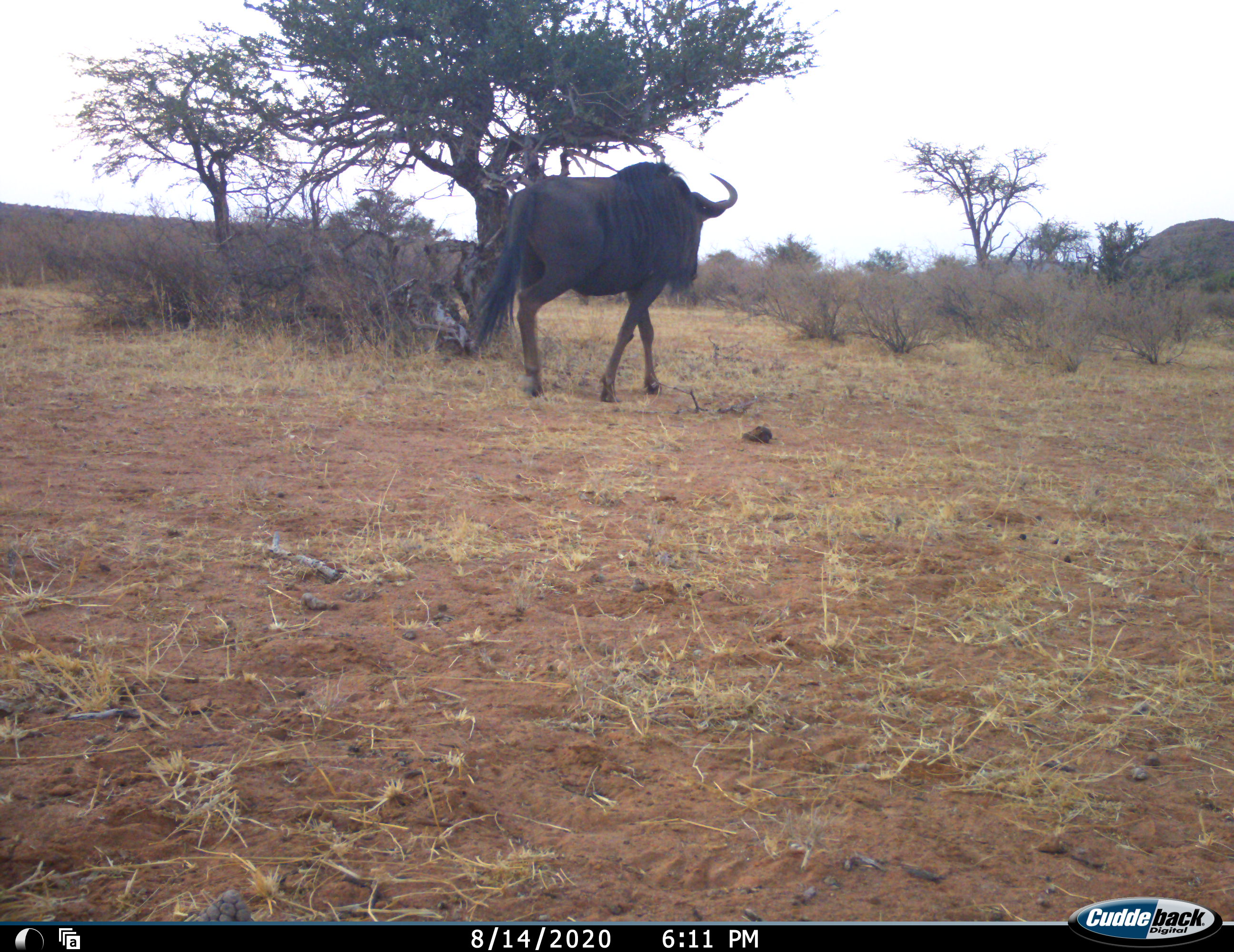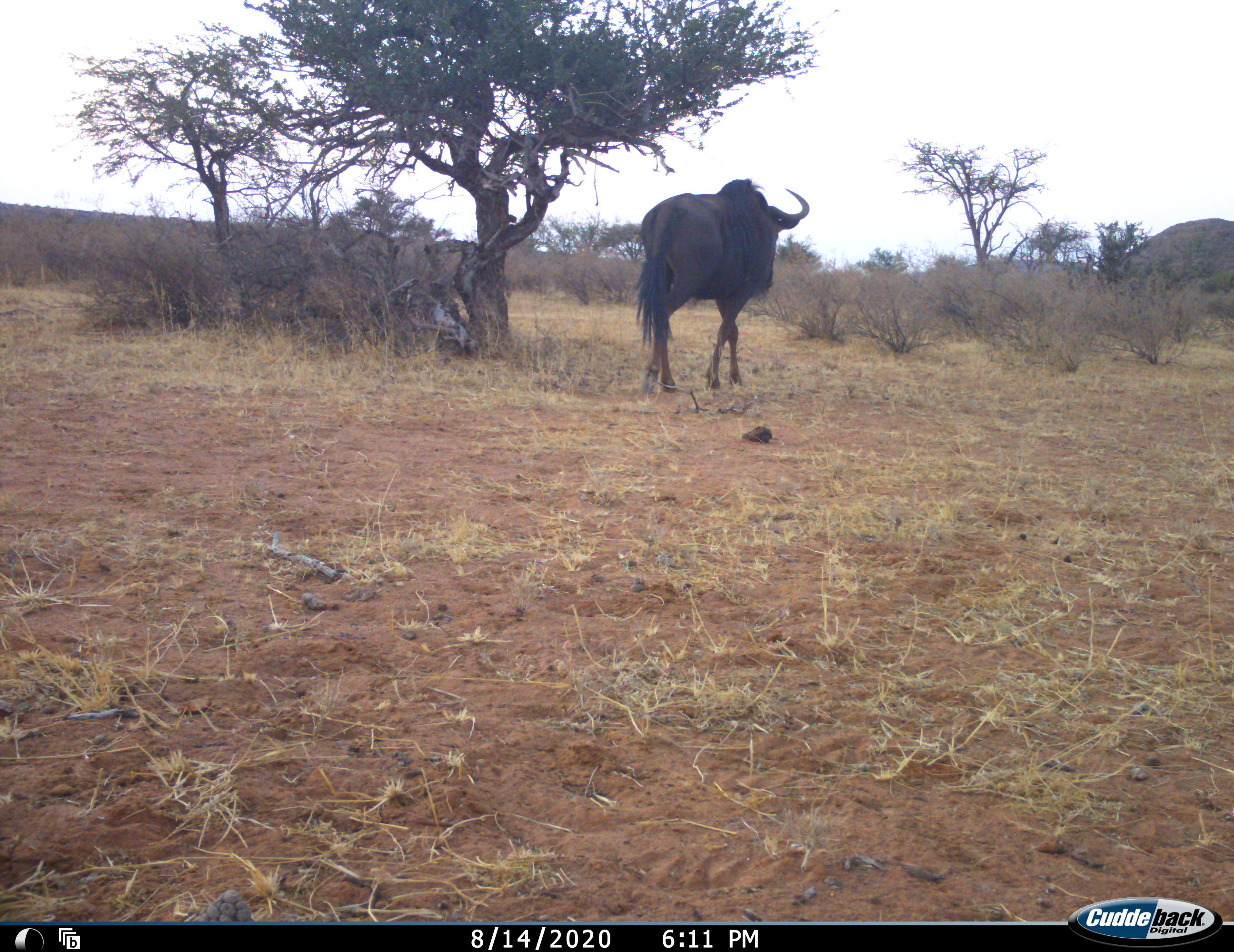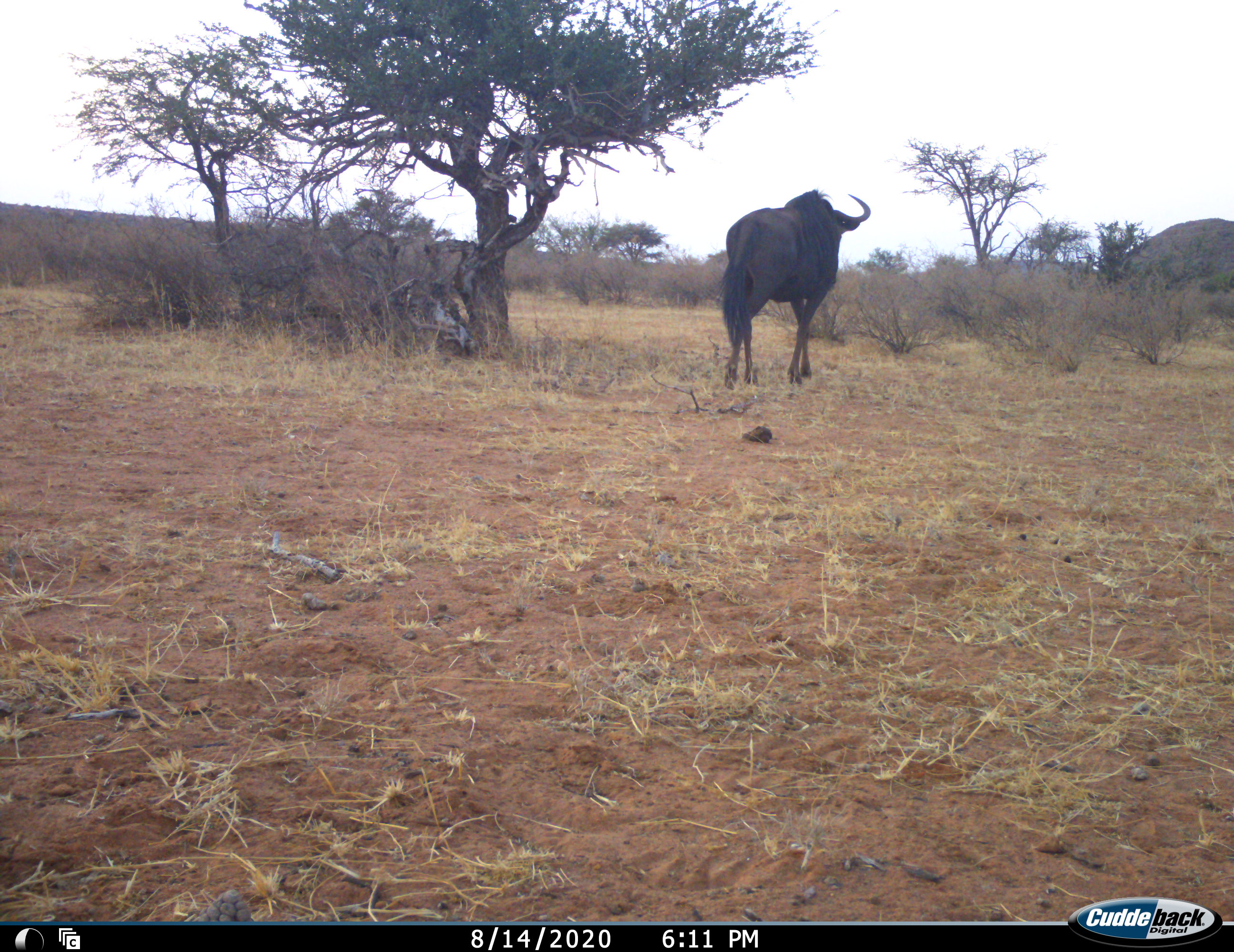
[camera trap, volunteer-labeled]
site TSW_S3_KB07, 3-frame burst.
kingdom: Animalia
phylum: Chordata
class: Mammalia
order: Artiodactyla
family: Bovidae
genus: Connochaetes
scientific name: Connochaetes taurinus taurinus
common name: blue wildebeest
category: wildebeestblue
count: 1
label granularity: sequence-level